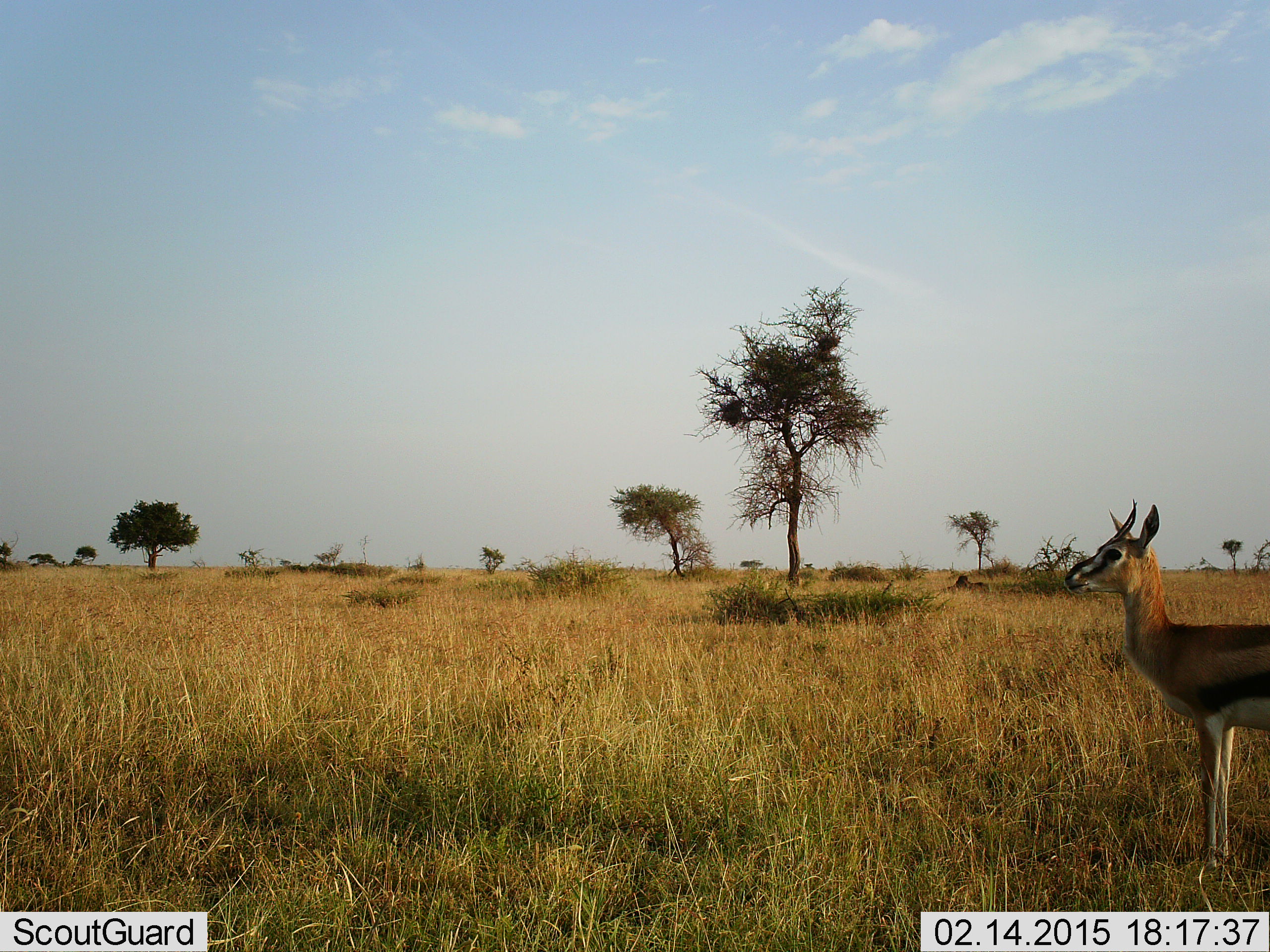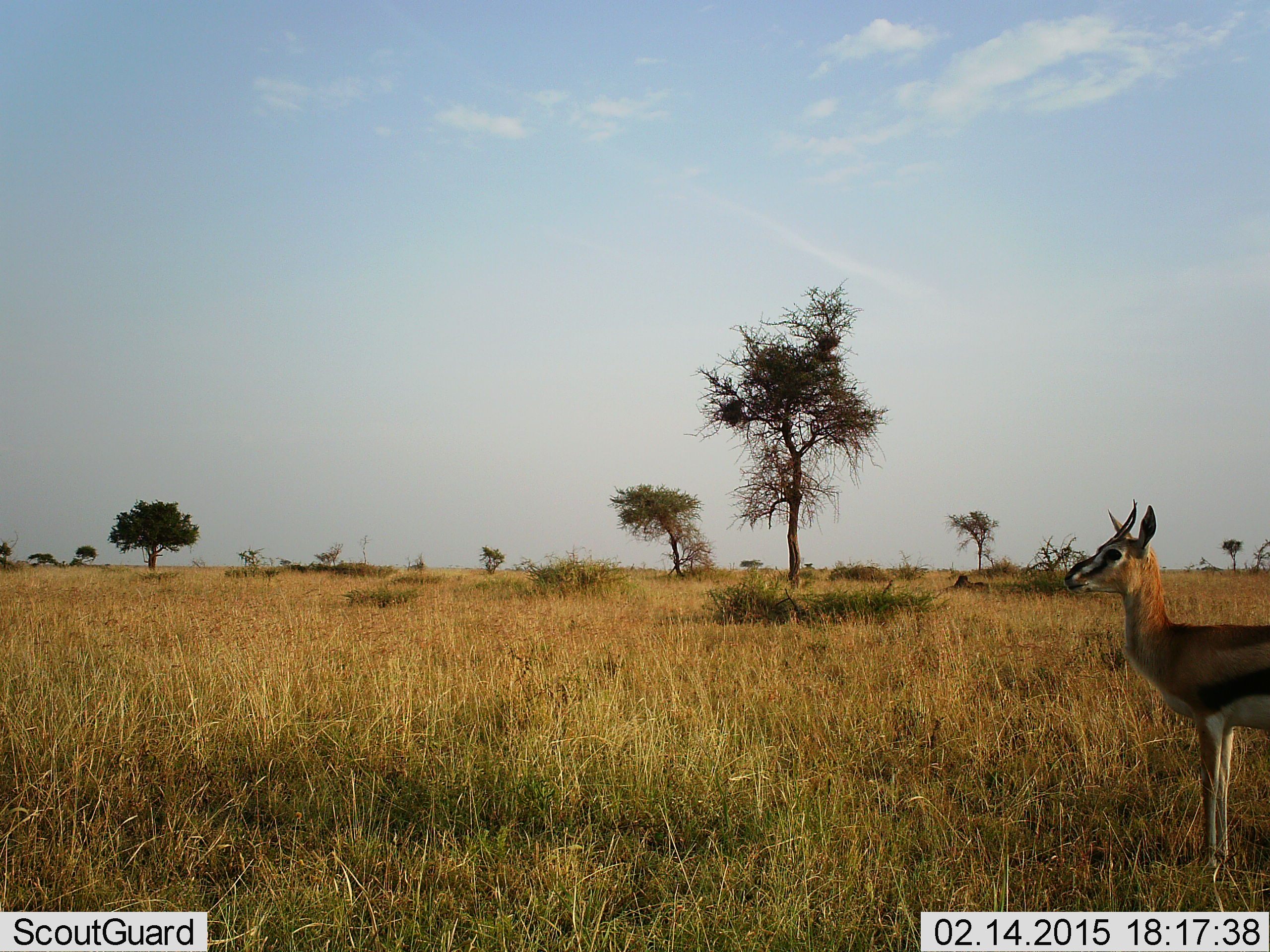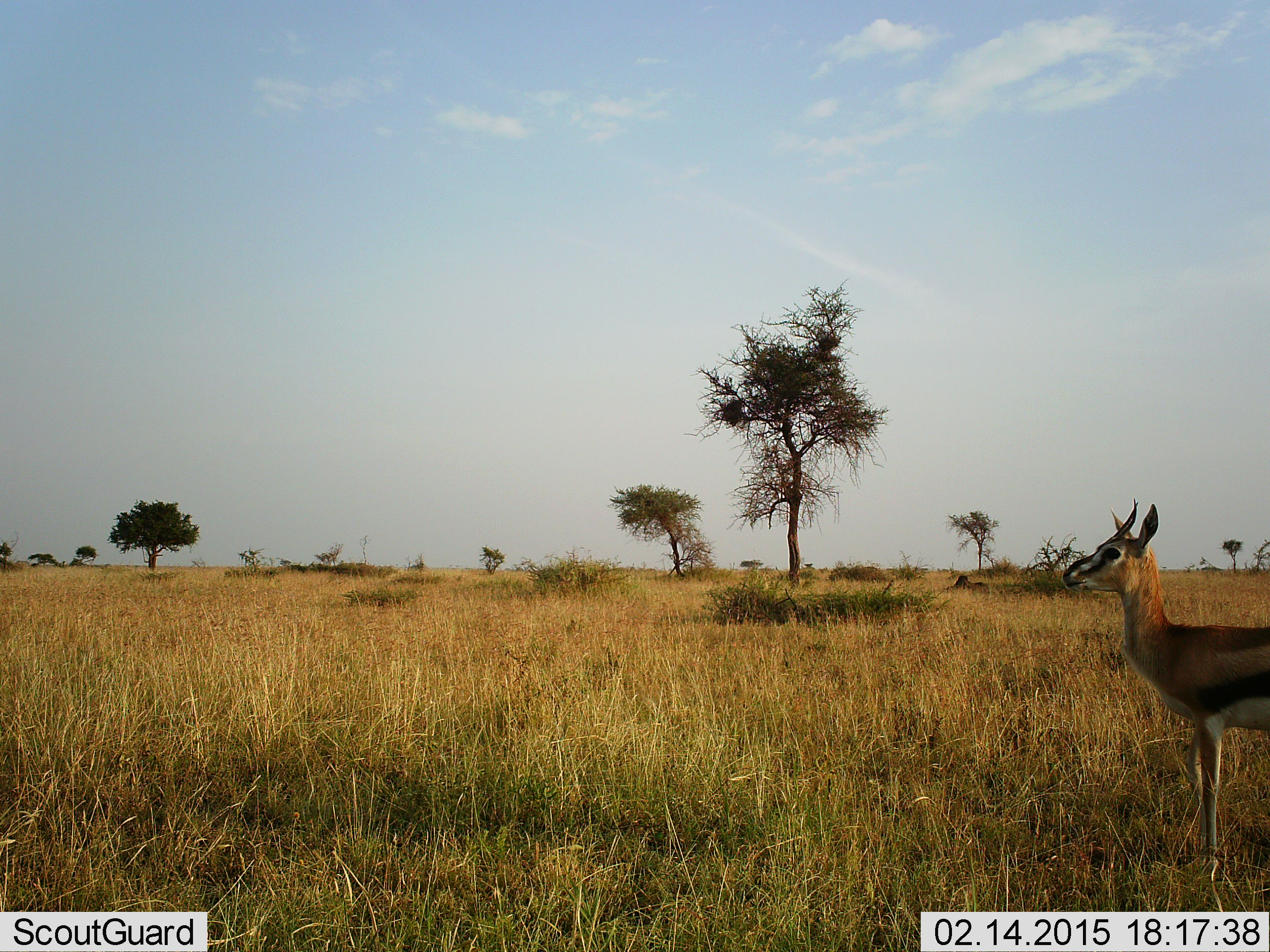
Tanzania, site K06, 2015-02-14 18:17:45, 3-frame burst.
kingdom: Animalia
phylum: Chordata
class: Mammalia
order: Artiodactyla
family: Bovidae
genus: Eudorcas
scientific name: Eudorcas thomsonii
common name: thomson's gazelle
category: gazellethomsons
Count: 1.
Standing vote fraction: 100%.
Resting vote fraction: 0%.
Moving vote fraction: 0%.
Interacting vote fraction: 0%.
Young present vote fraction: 0%.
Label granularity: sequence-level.